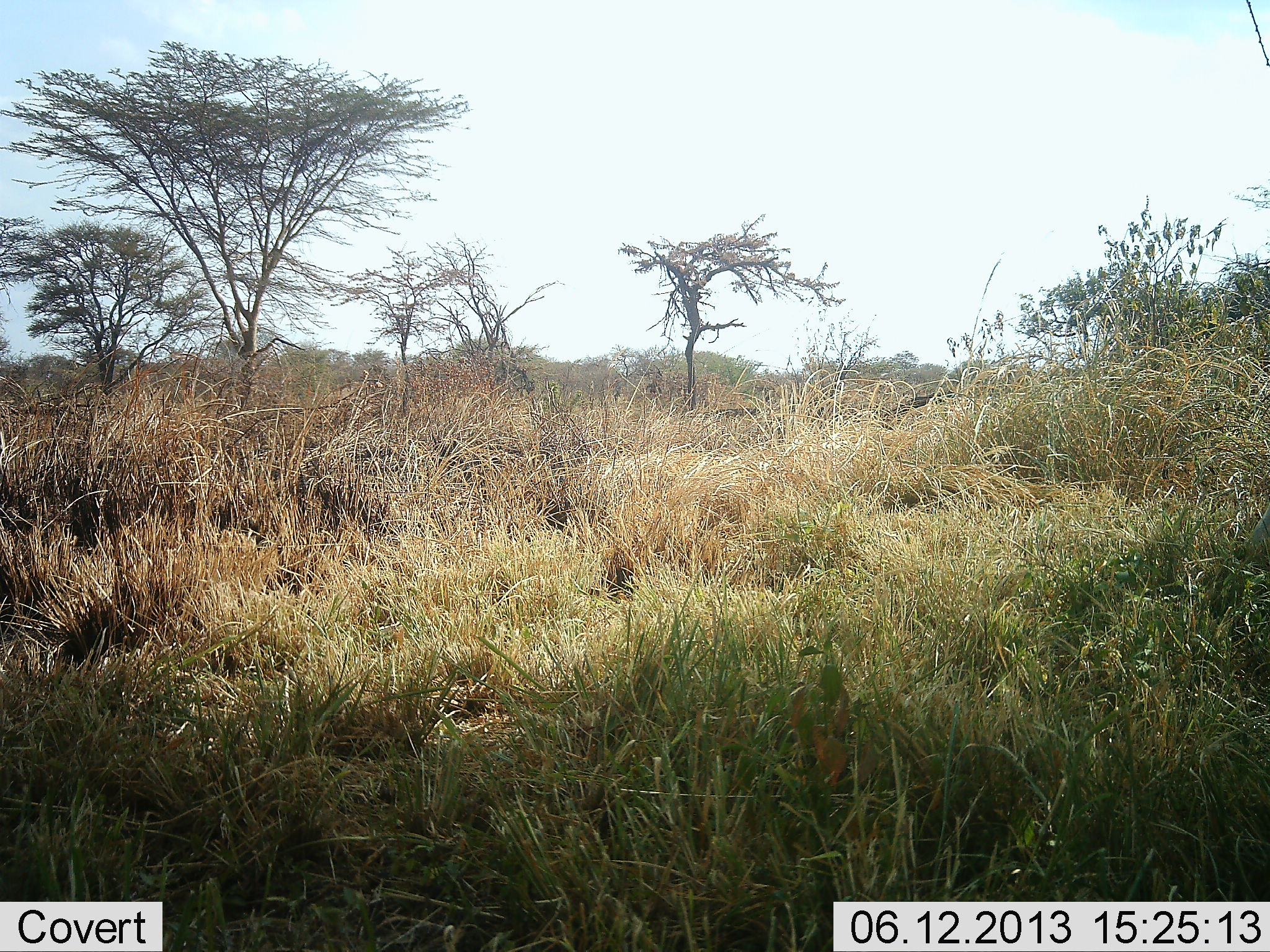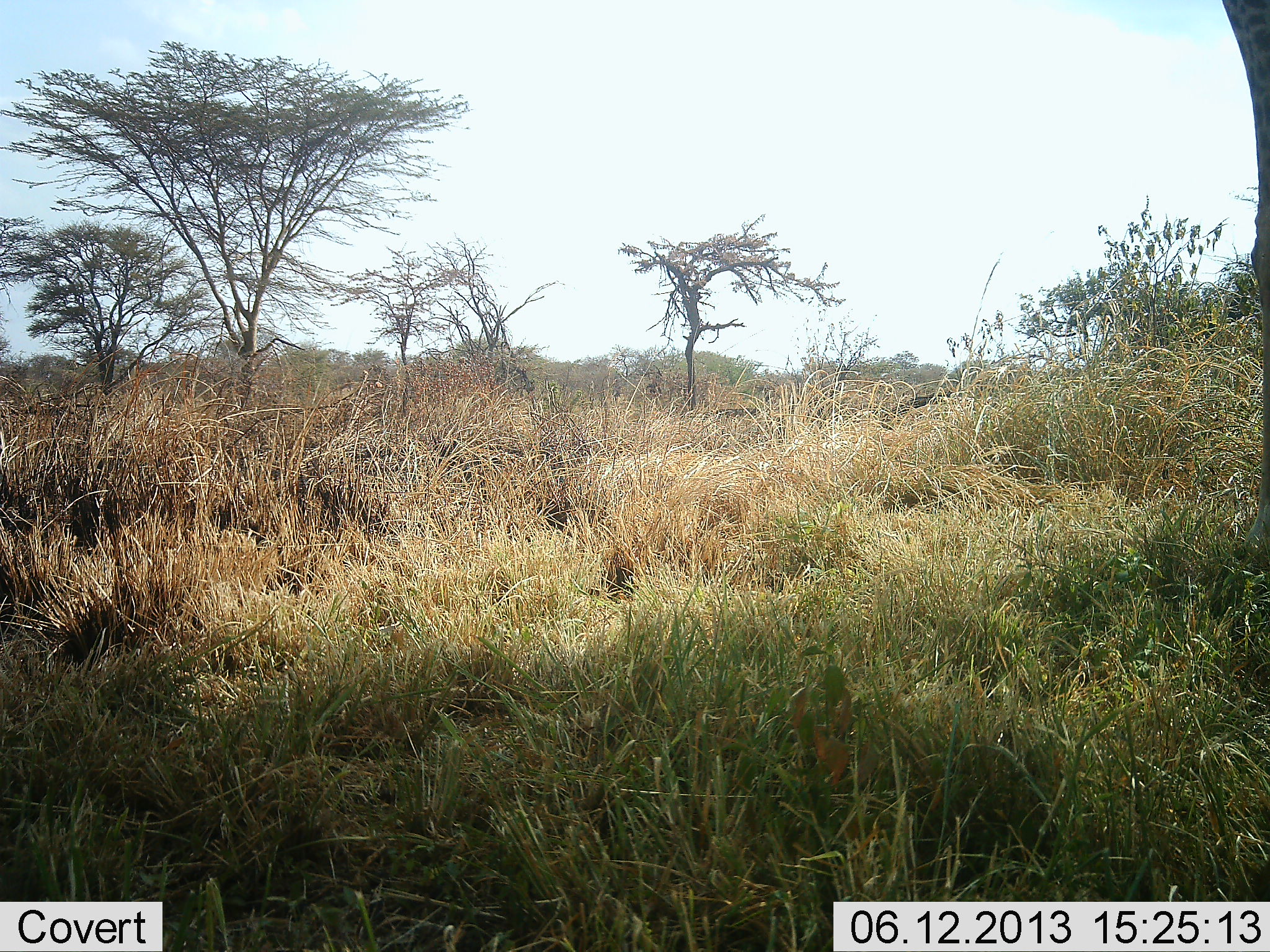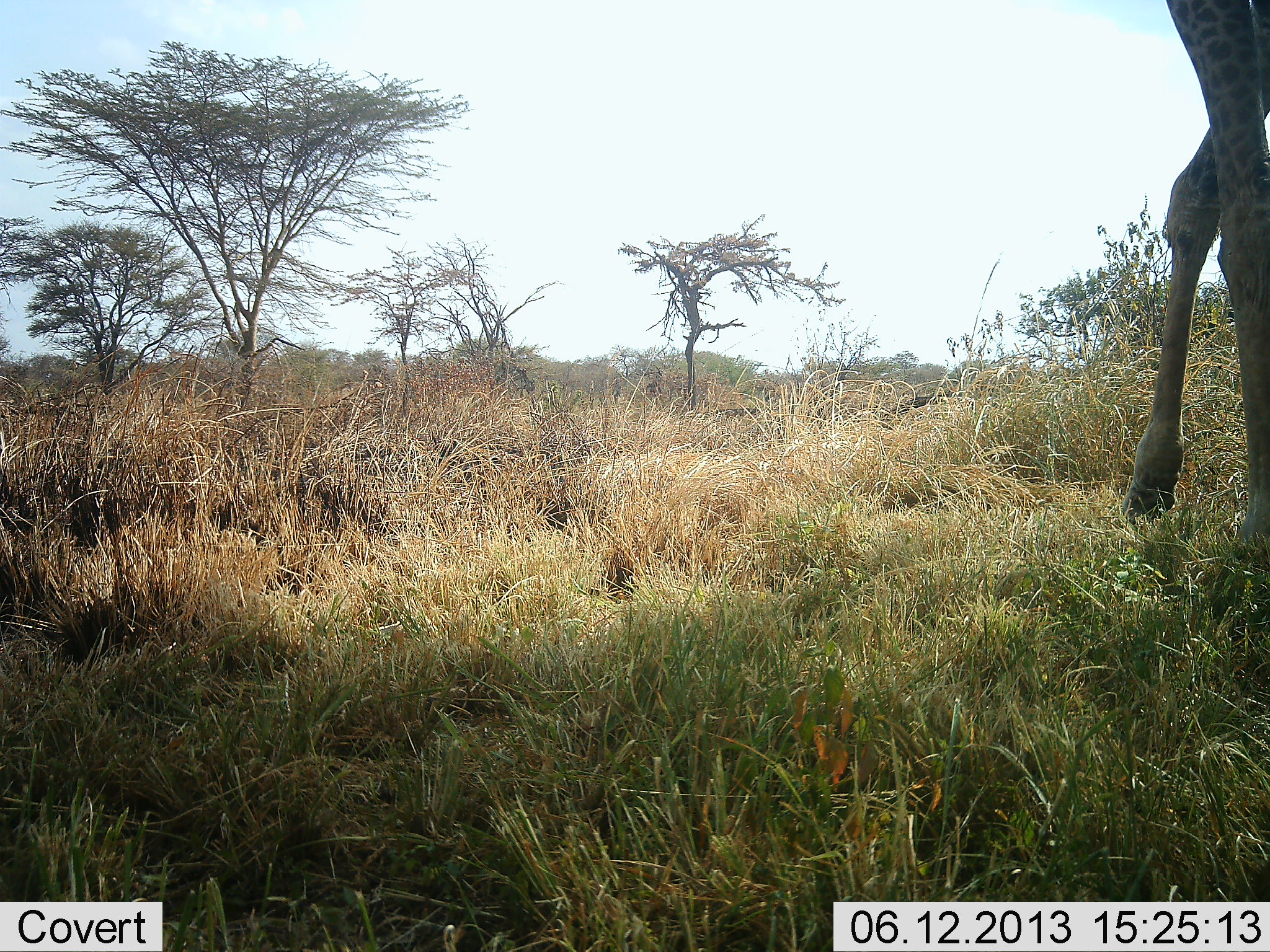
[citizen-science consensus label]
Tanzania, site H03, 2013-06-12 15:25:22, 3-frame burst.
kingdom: Animalia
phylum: Chordata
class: Mammalia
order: Artiodactyla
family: Giraffidae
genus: Giraffa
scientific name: Giraffa camelopardalis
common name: giraffe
Giraffe (Giraffa camelopardalis), count 1. Behavior (volunteer vote fractions): standing 0%, resting 0%, moving 100%, interacting 0%. Young present (vote fraction): 0%. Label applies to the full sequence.